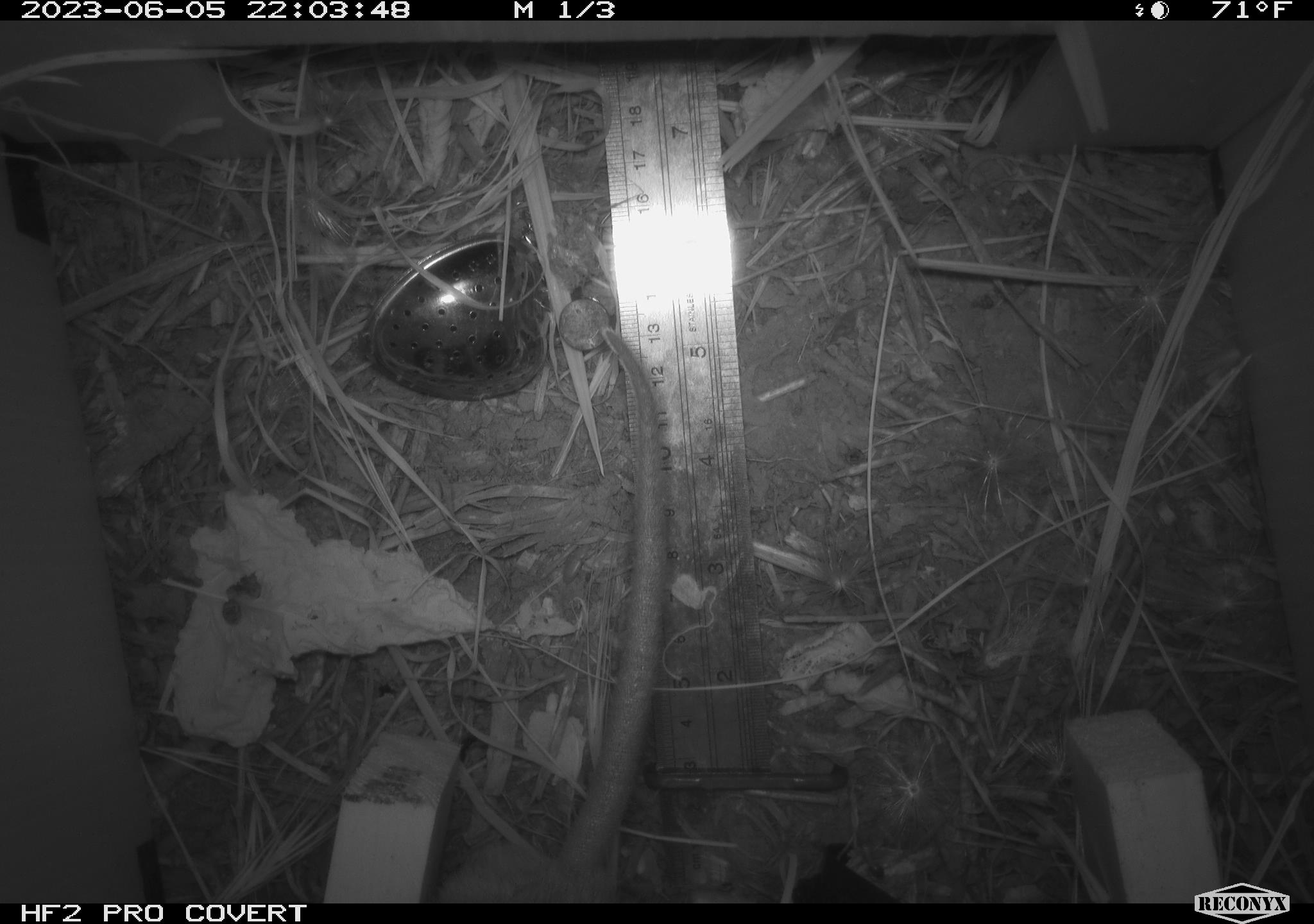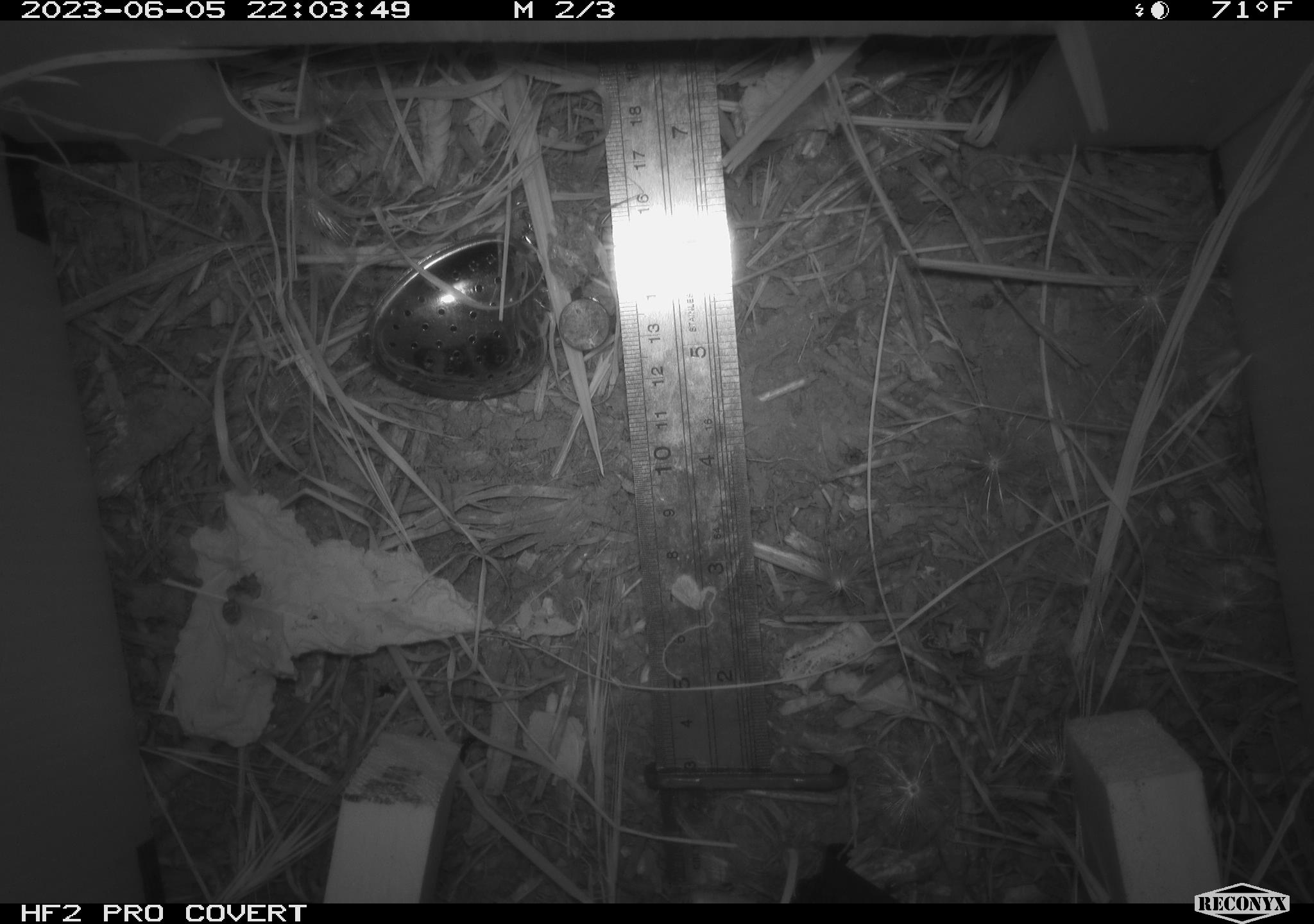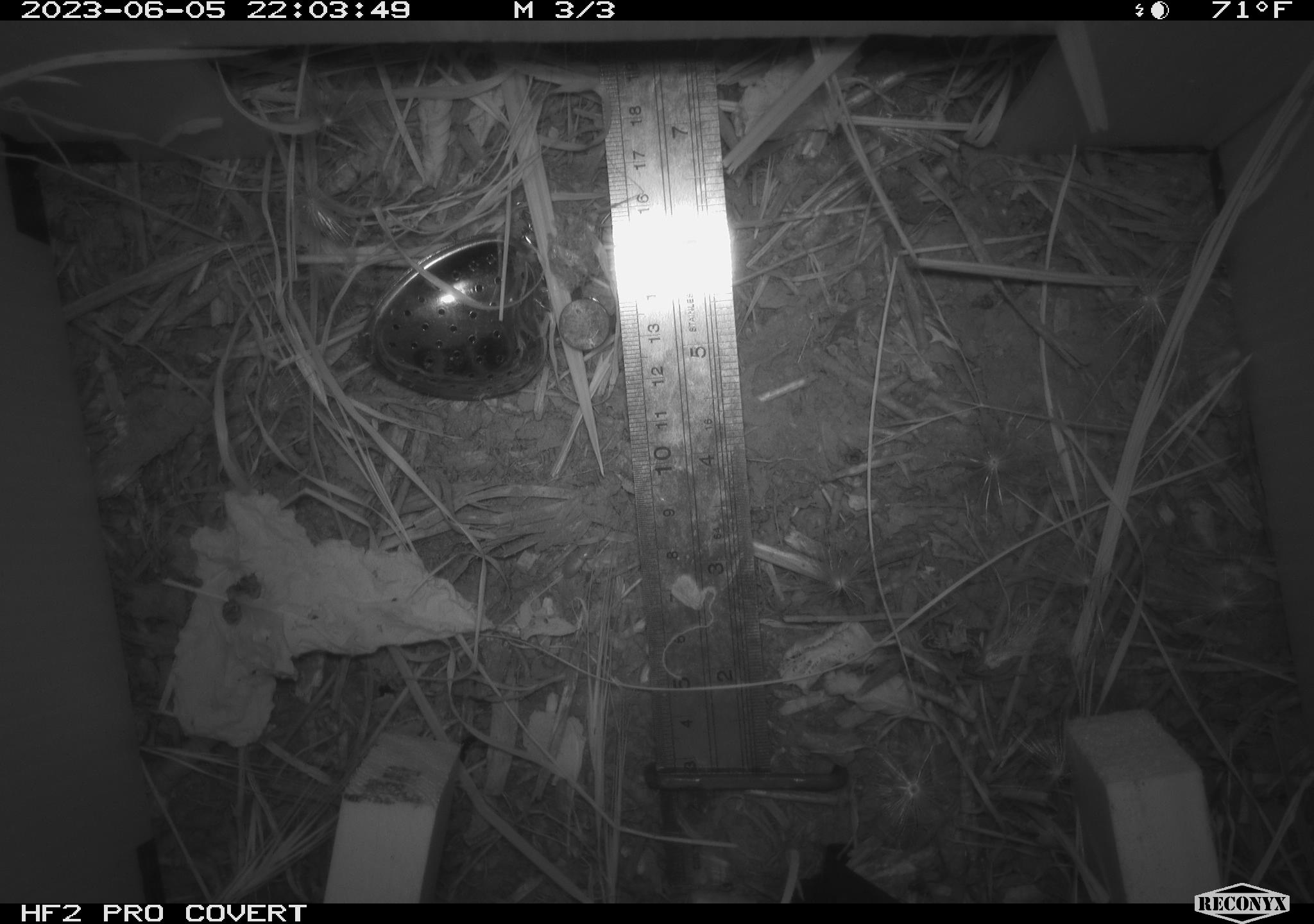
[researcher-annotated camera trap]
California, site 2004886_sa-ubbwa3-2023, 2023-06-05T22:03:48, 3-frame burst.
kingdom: Animalia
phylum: Chordata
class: Mammalia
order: Rodentia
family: Muridae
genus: Rattus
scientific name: Rattus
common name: rat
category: rattus species